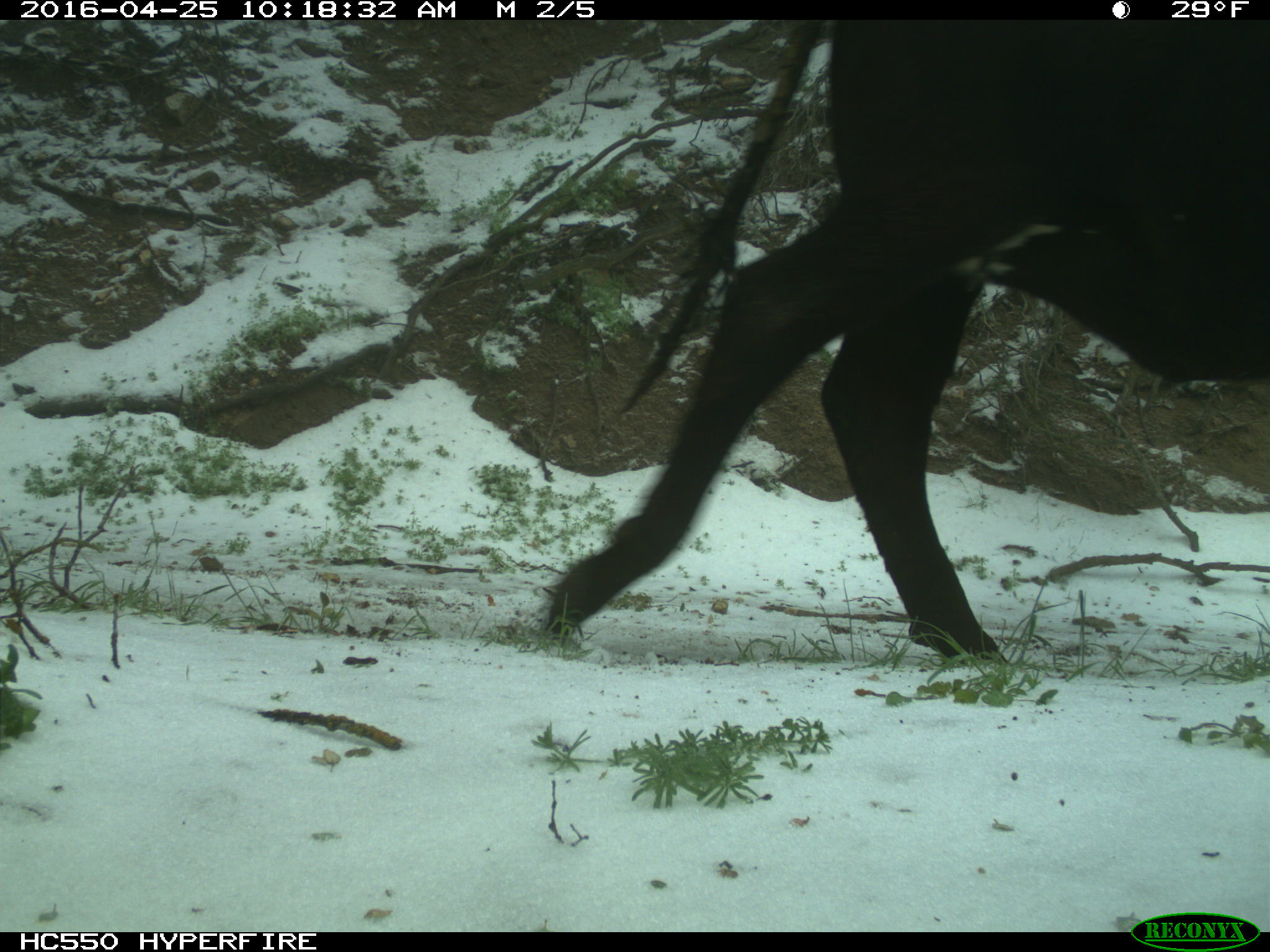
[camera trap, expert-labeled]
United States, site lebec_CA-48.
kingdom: Animalia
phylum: Chordata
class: Mammalia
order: Artiodactyla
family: Bovidae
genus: Bos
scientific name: Bos taurus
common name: domestic cow